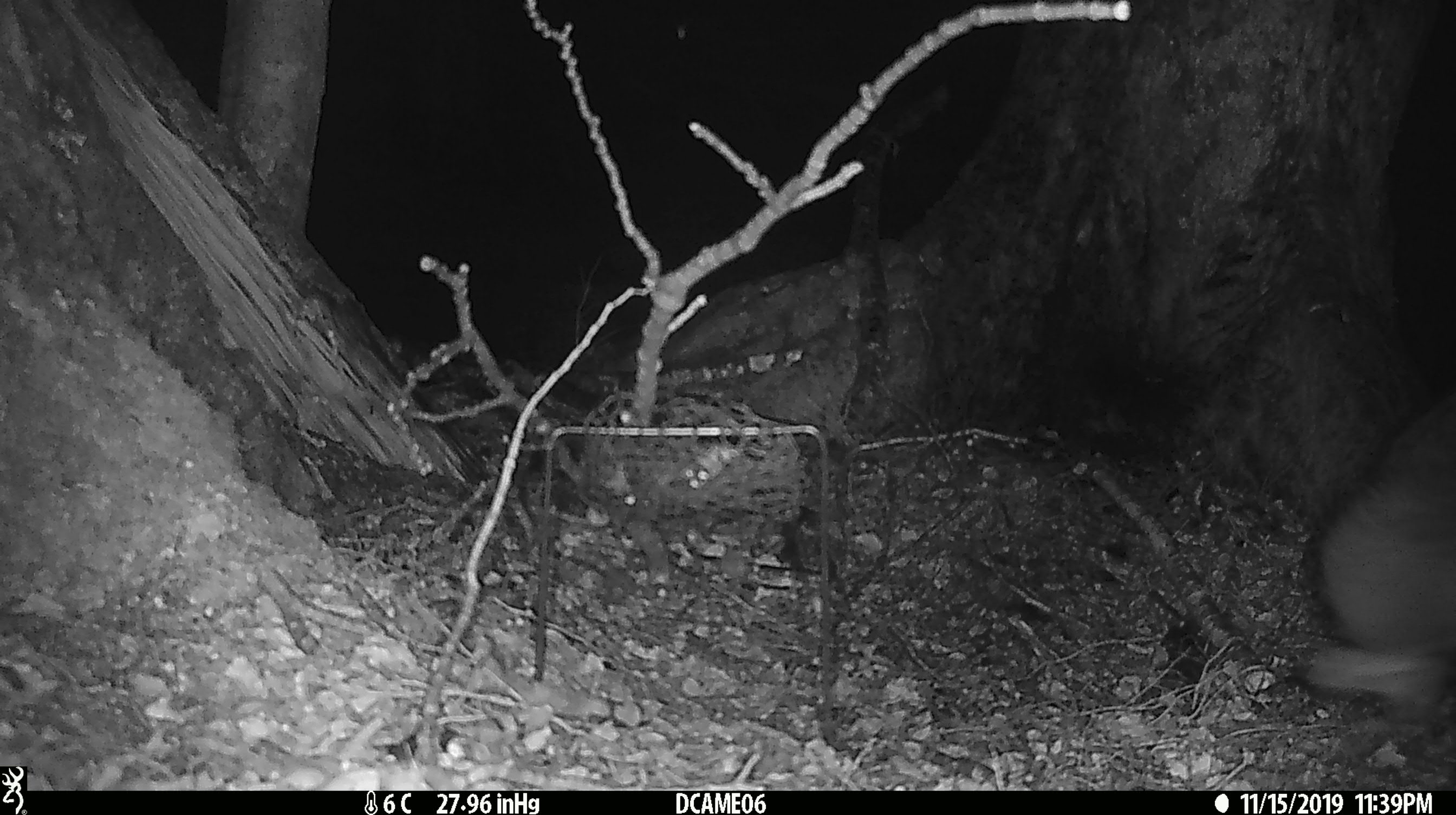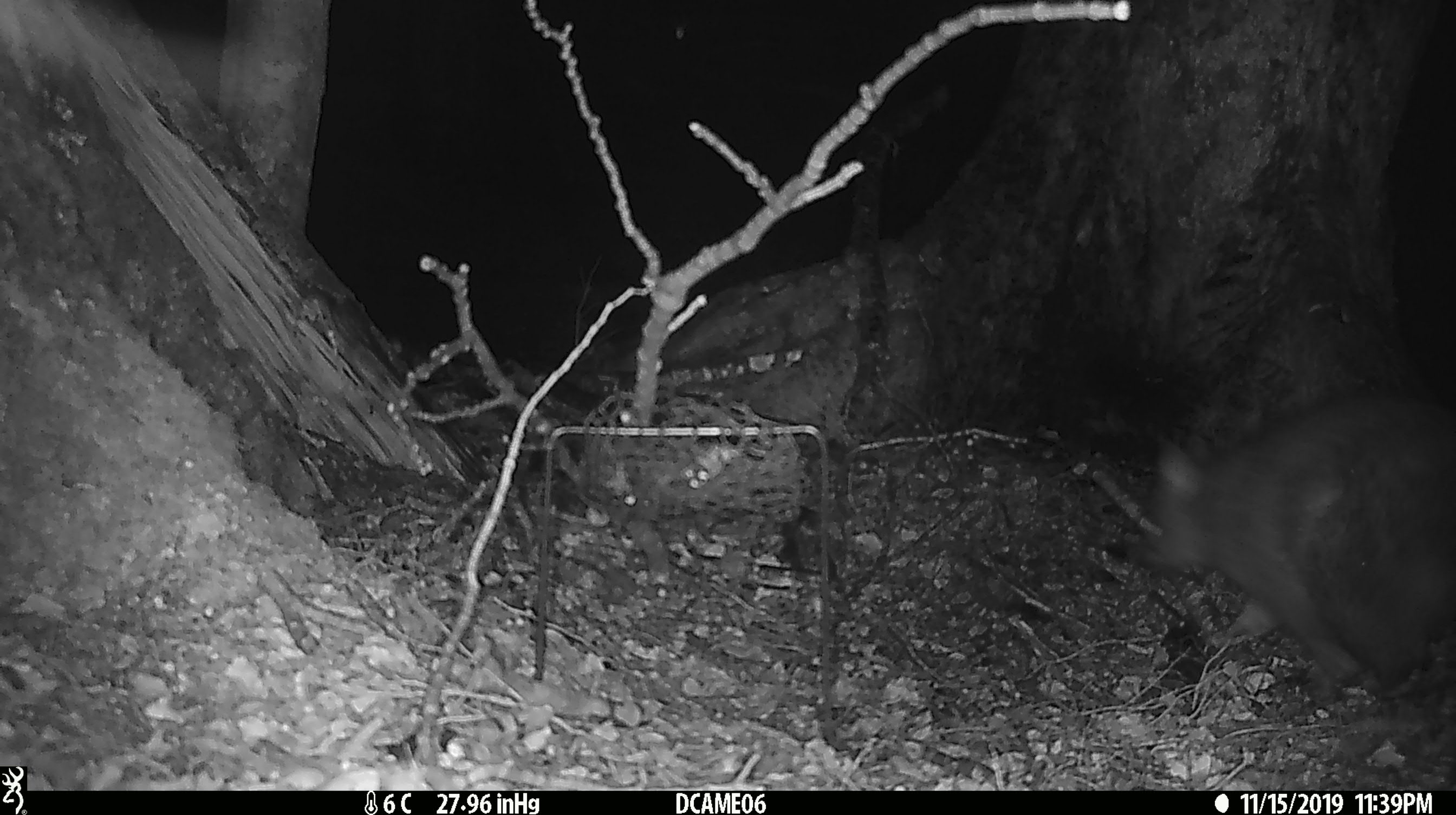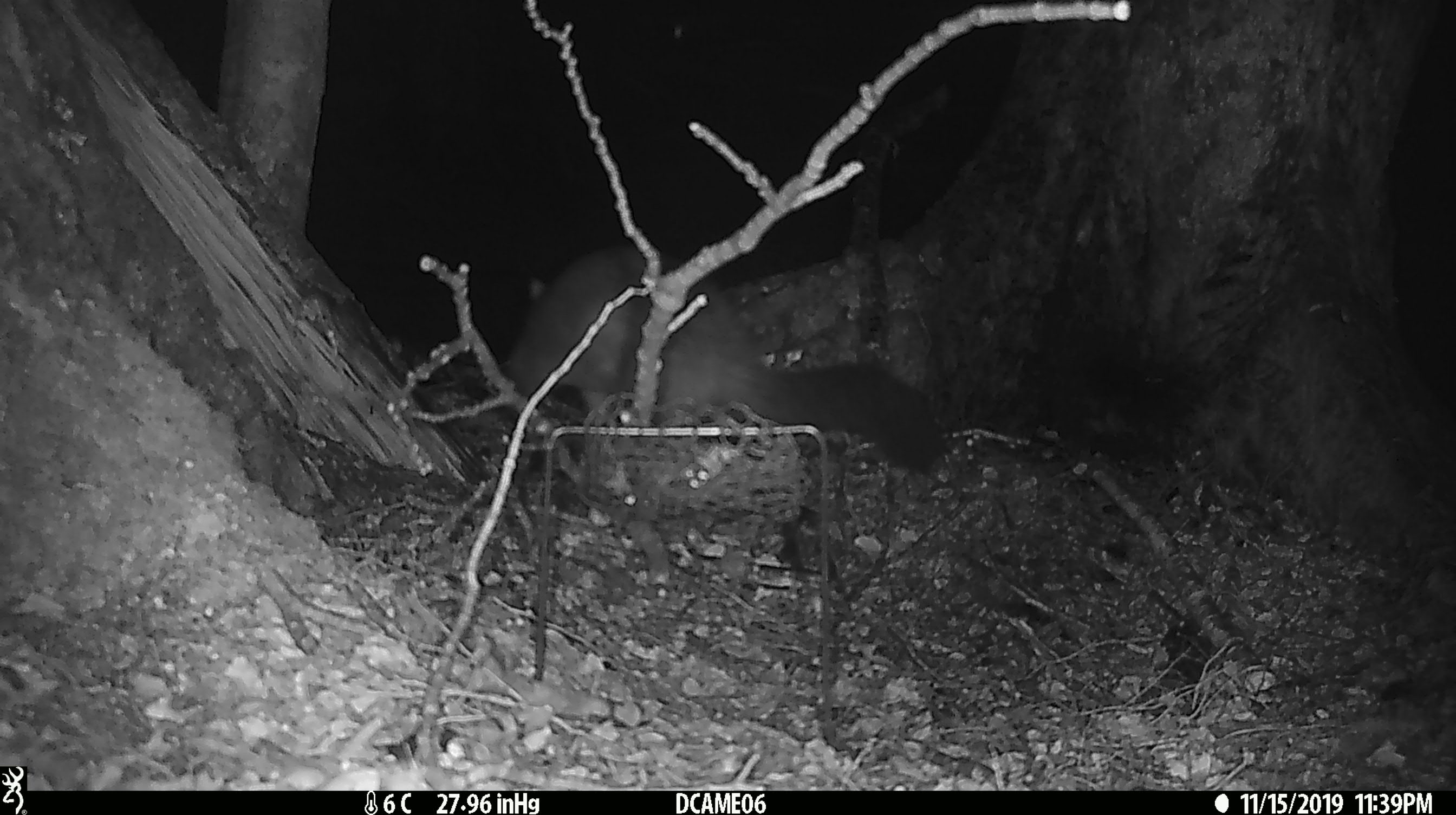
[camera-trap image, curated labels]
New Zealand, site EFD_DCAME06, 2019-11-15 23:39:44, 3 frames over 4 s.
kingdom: Animalia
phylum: Chordata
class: Mammalia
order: Diprotodontia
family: Phalangeridae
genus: Trichosurus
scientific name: Trichosurus vulpecula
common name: common brushtail possum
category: possum